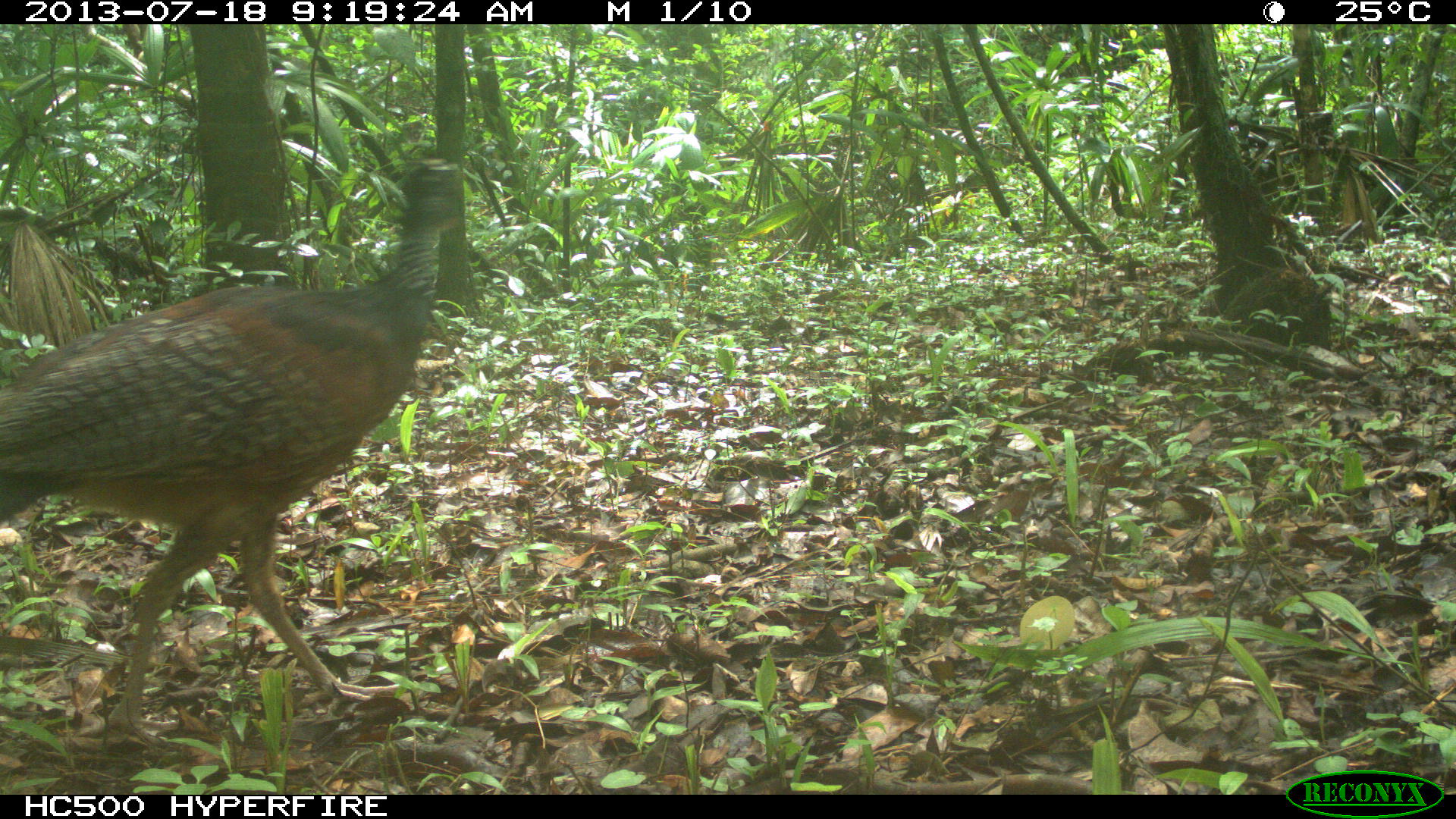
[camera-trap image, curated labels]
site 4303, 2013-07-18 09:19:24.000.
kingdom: Animalia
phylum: Chordata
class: Aves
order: Galliformes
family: Cracidae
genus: Crax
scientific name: Crax rubra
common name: great curassow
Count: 1.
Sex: female.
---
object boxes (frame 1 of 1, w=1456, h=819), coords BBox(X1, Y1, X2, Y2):
crax rubra: BBox(0, 155, 463, 745)